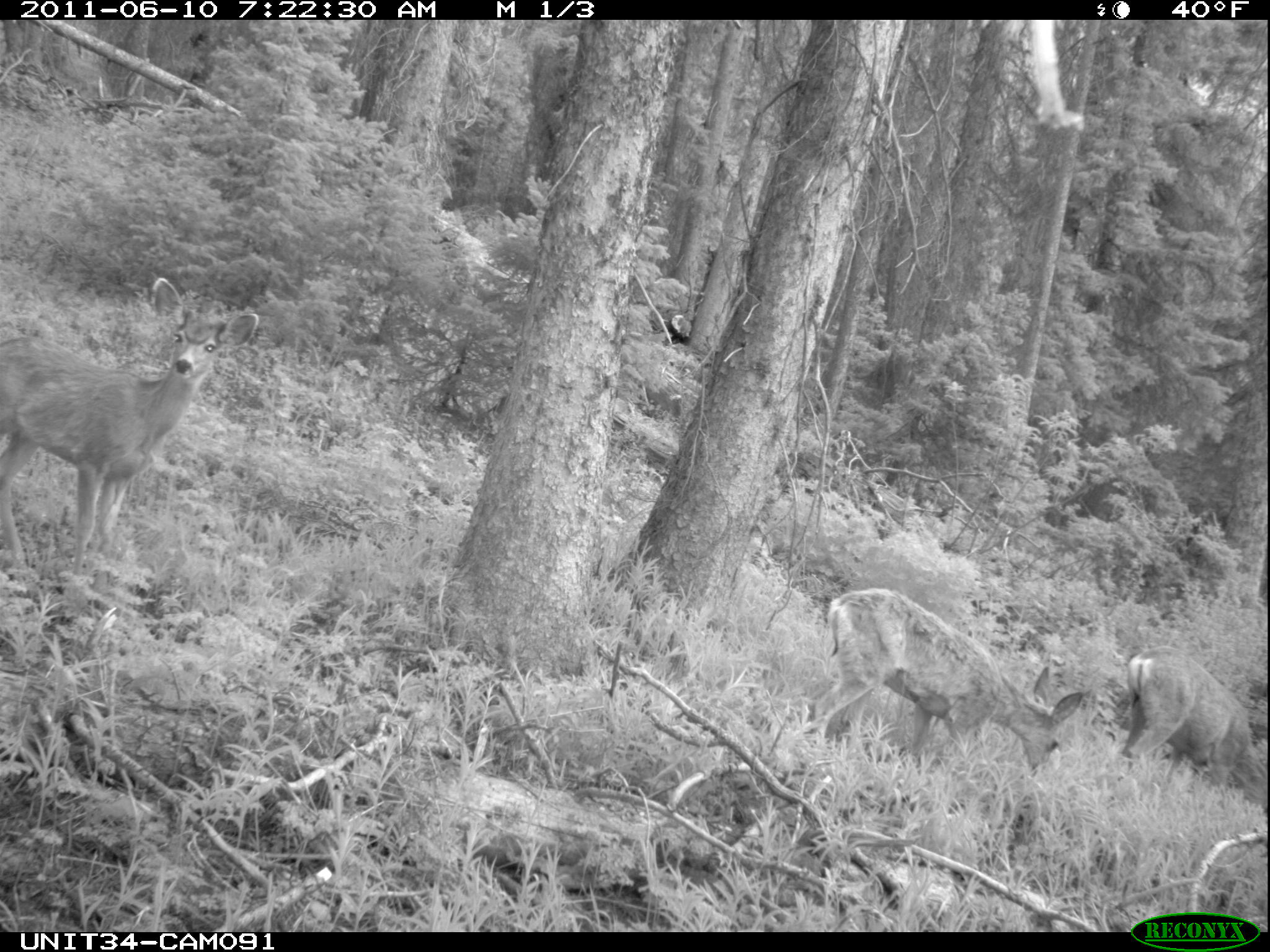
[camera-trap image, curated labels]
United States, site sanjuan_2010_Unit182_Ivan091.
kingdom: Animalia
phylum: Chordata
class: Mammalia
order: Artiodactyla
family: Cervidae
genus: Odocoileus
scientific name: Odocoileus hemionus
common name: mule deer